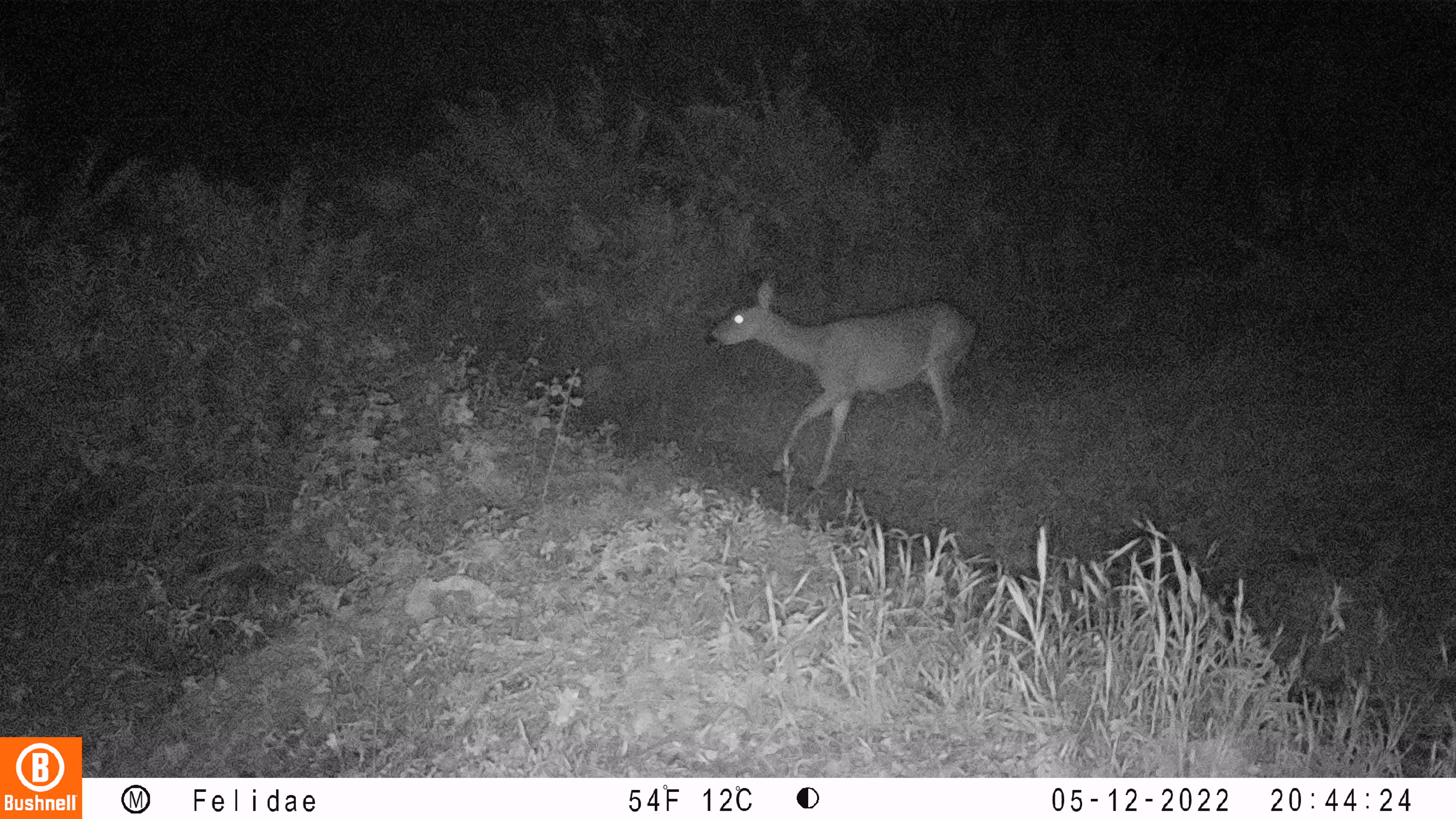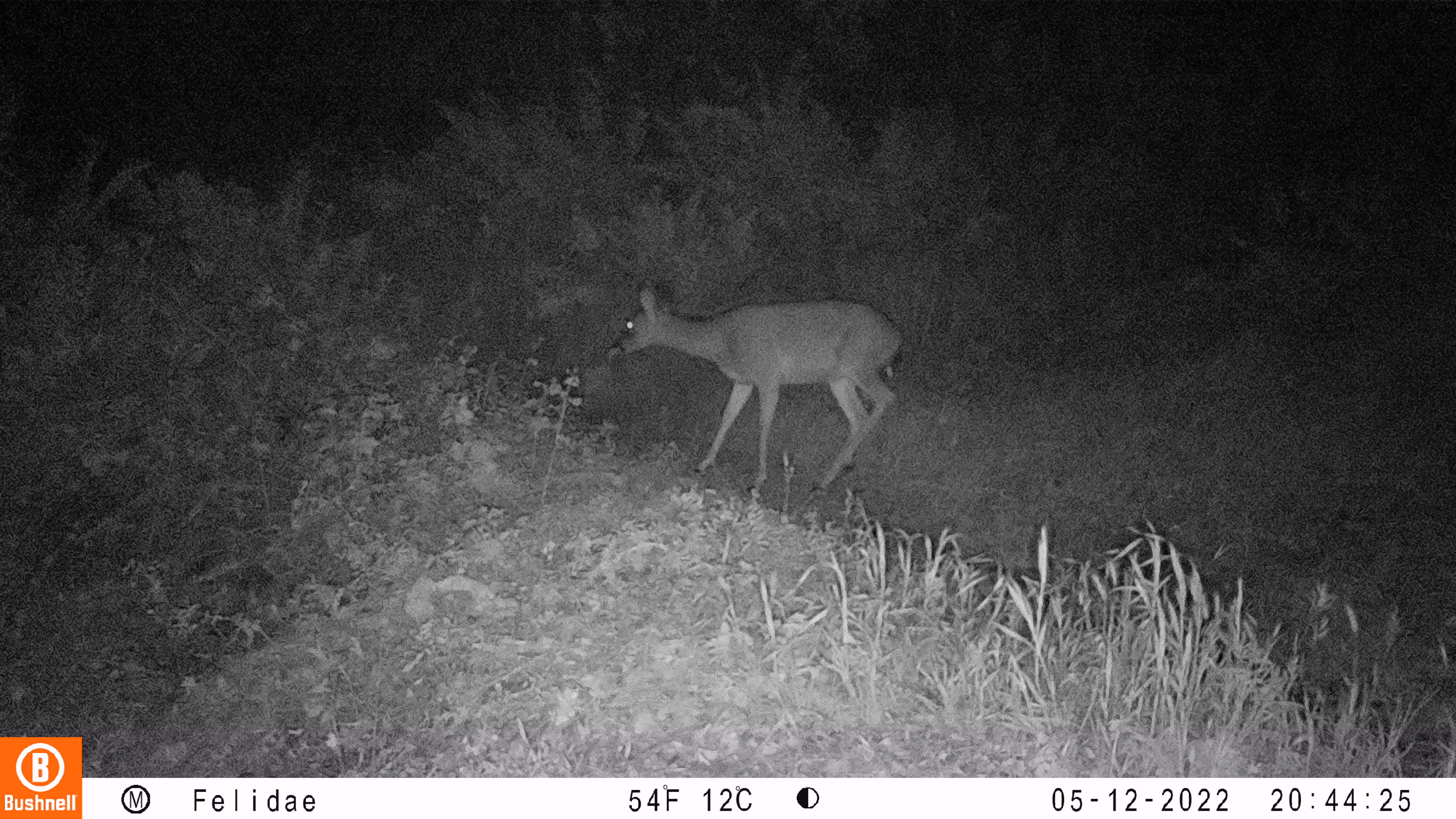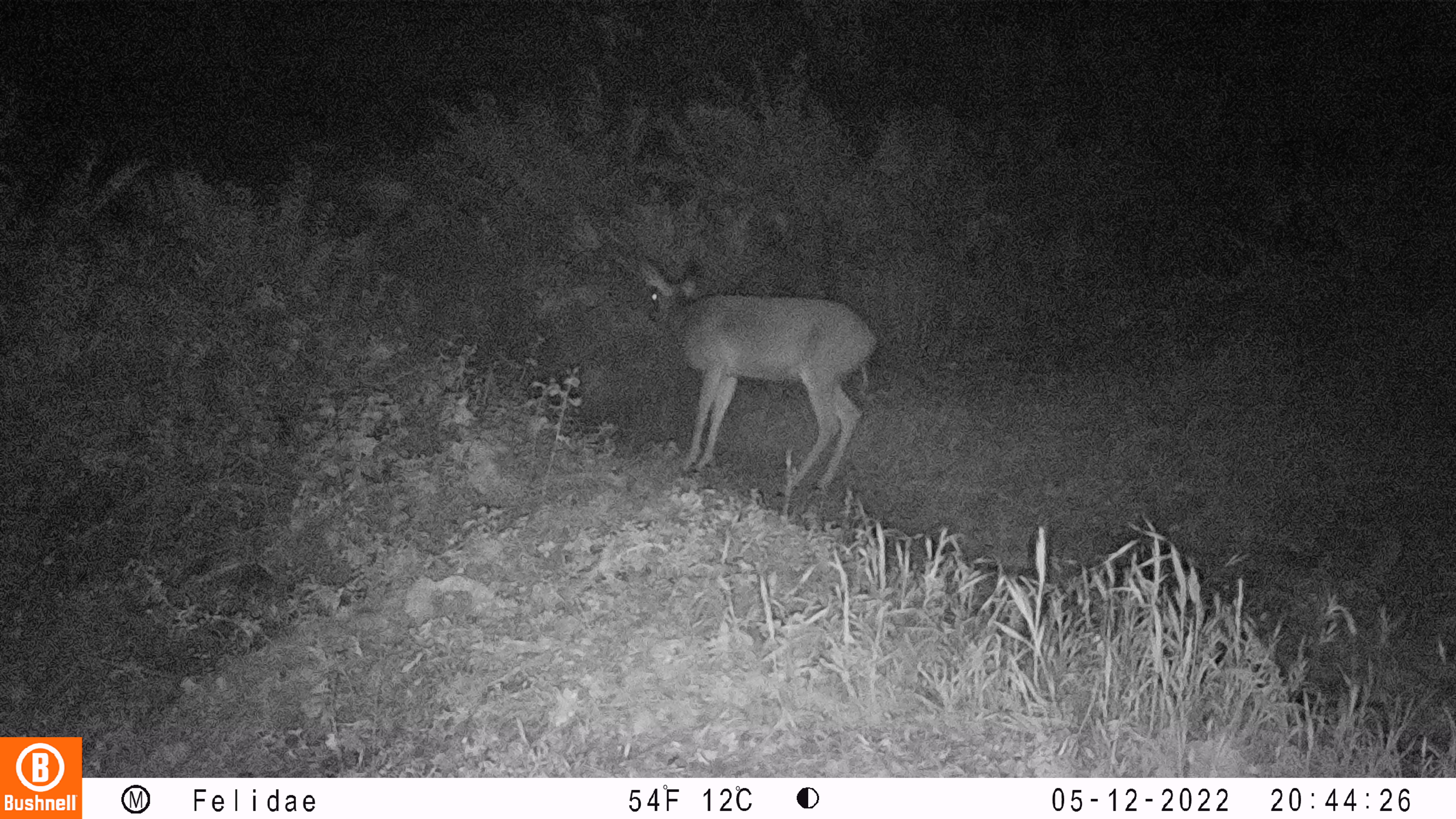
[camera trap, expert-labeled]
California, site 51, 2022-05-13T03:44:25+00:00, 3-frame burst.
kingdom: Animalia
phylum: Chordata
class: Mammalia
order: Artiodactyla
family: Cervidae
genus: Odocoileus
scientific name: Odocoileus hemionus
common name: mule deer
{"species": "mule deer (Odocoileus hemionus)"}